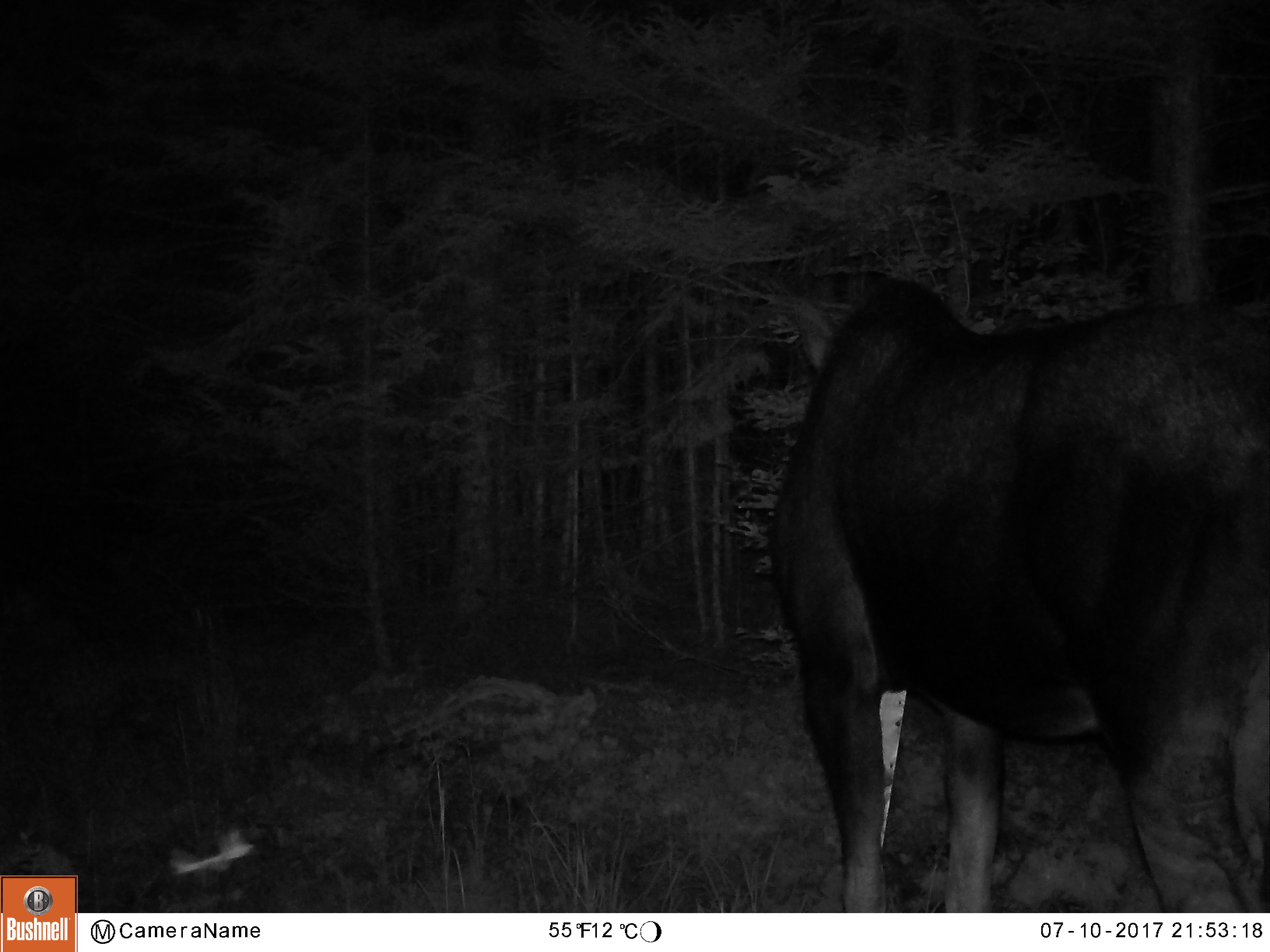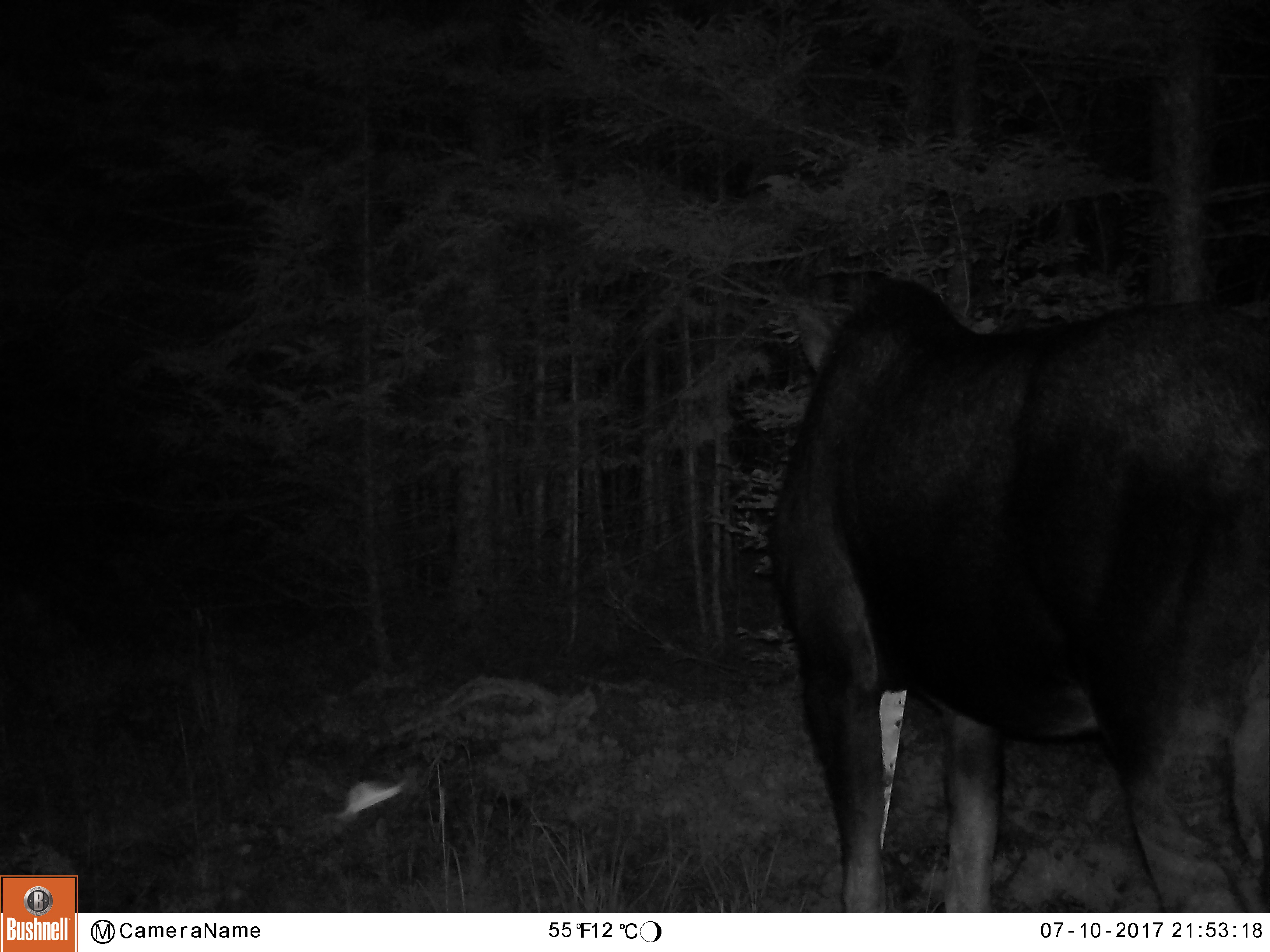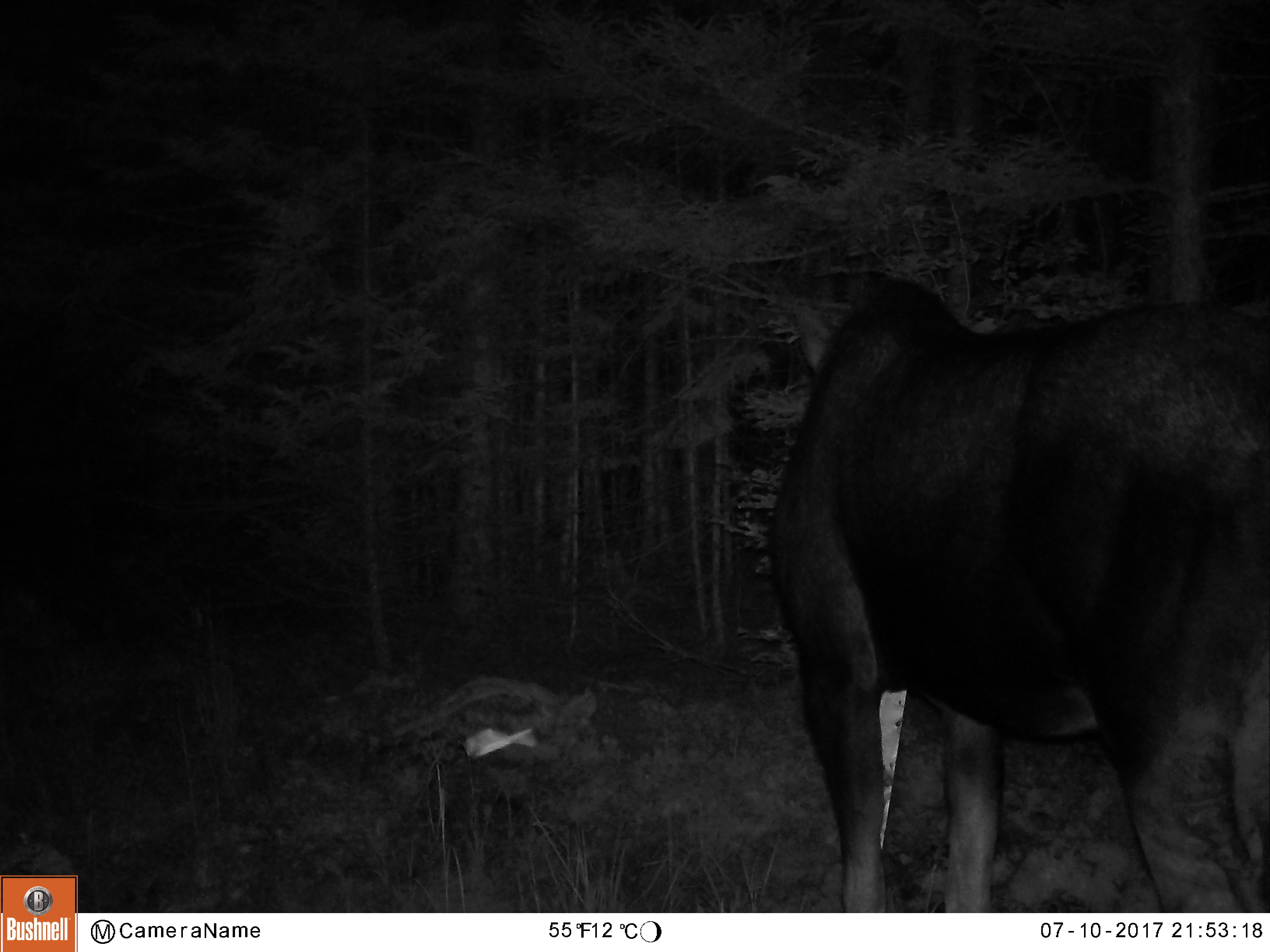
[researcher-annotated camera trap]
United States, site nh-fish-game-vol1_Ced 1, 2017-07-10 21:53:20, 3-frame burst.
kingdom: Animalia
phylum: Chordata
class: Mammalia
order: Artiodactyla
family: Cervidae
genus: Alces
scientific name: Alces alces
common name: moose